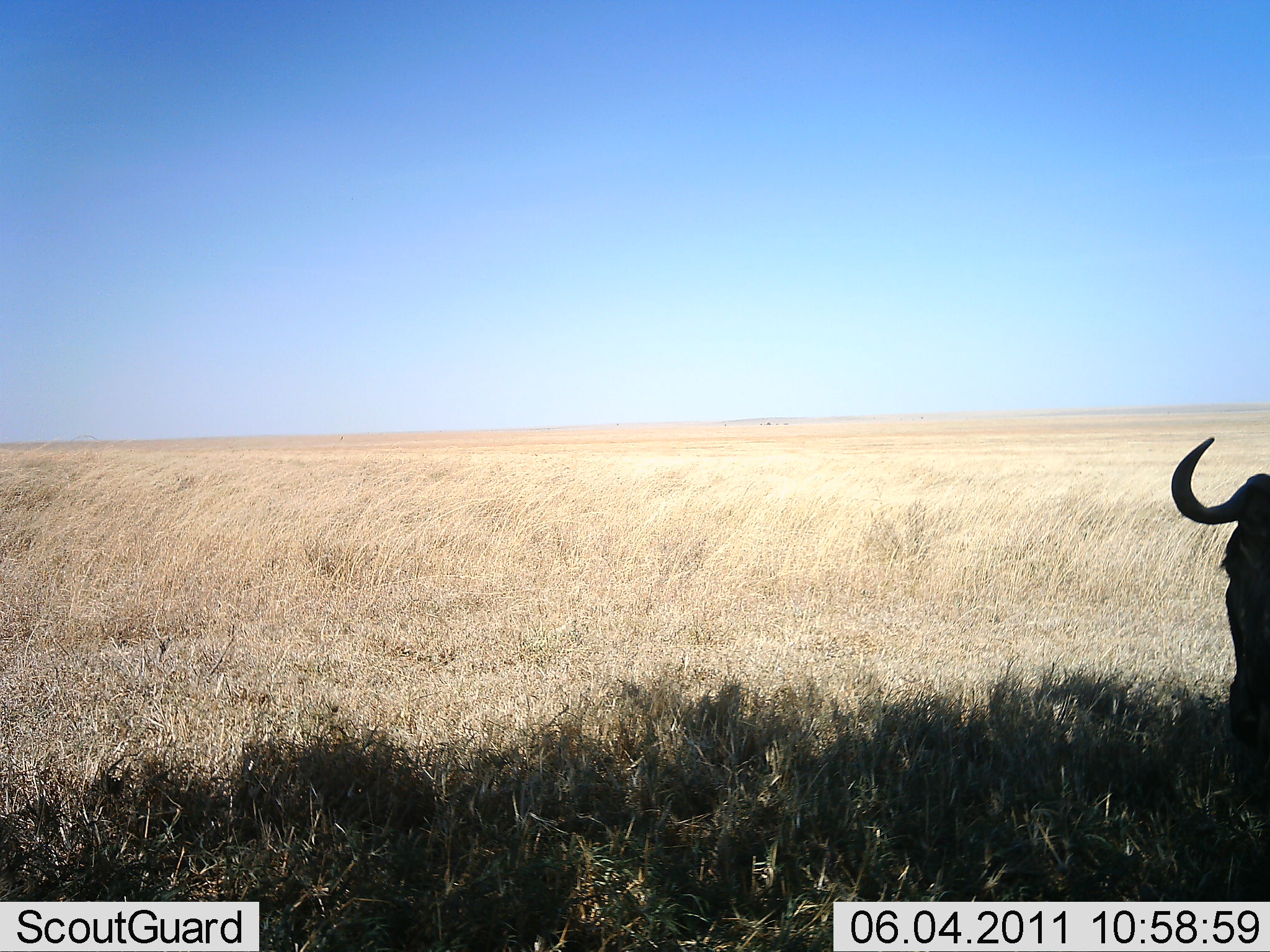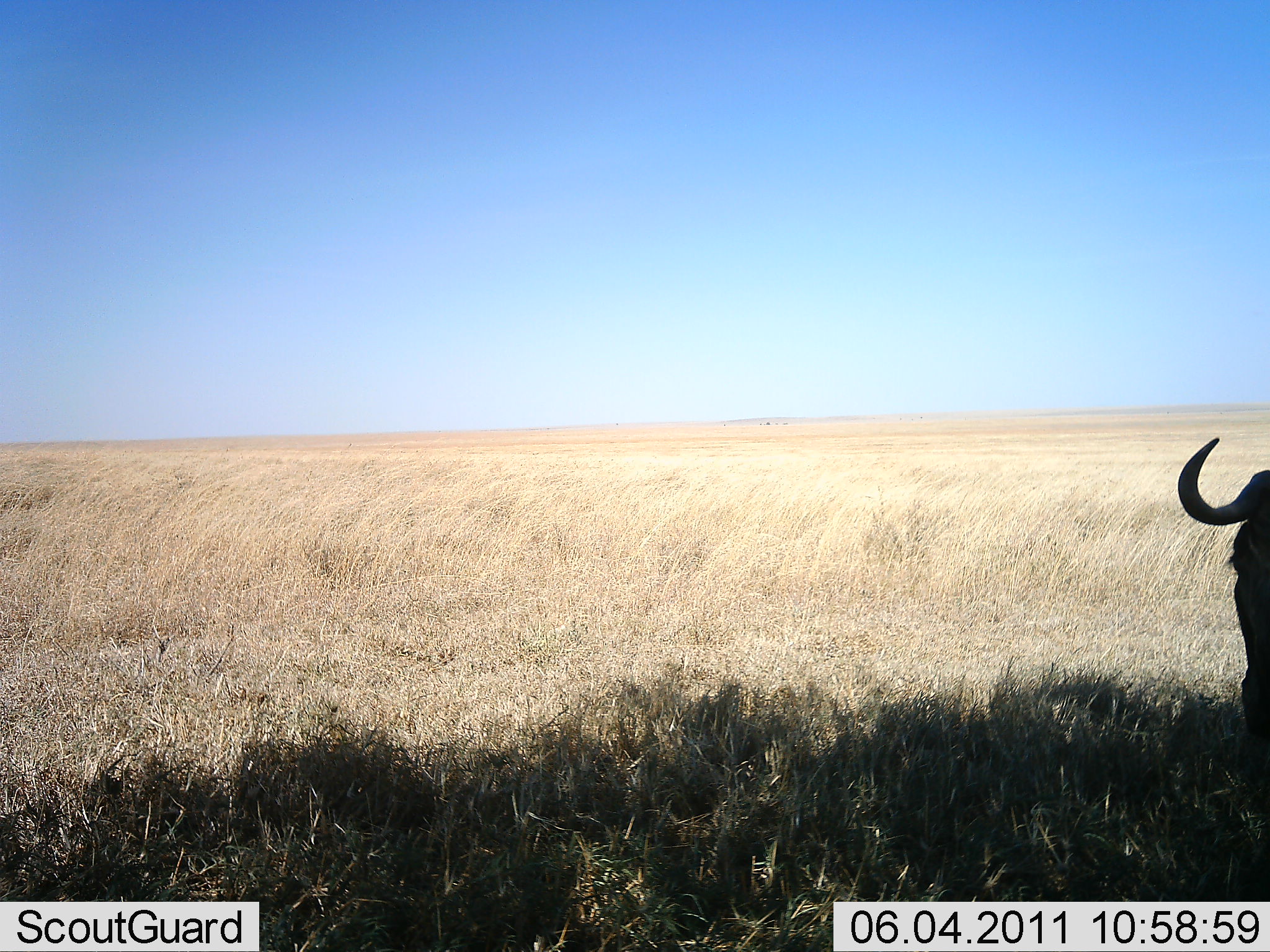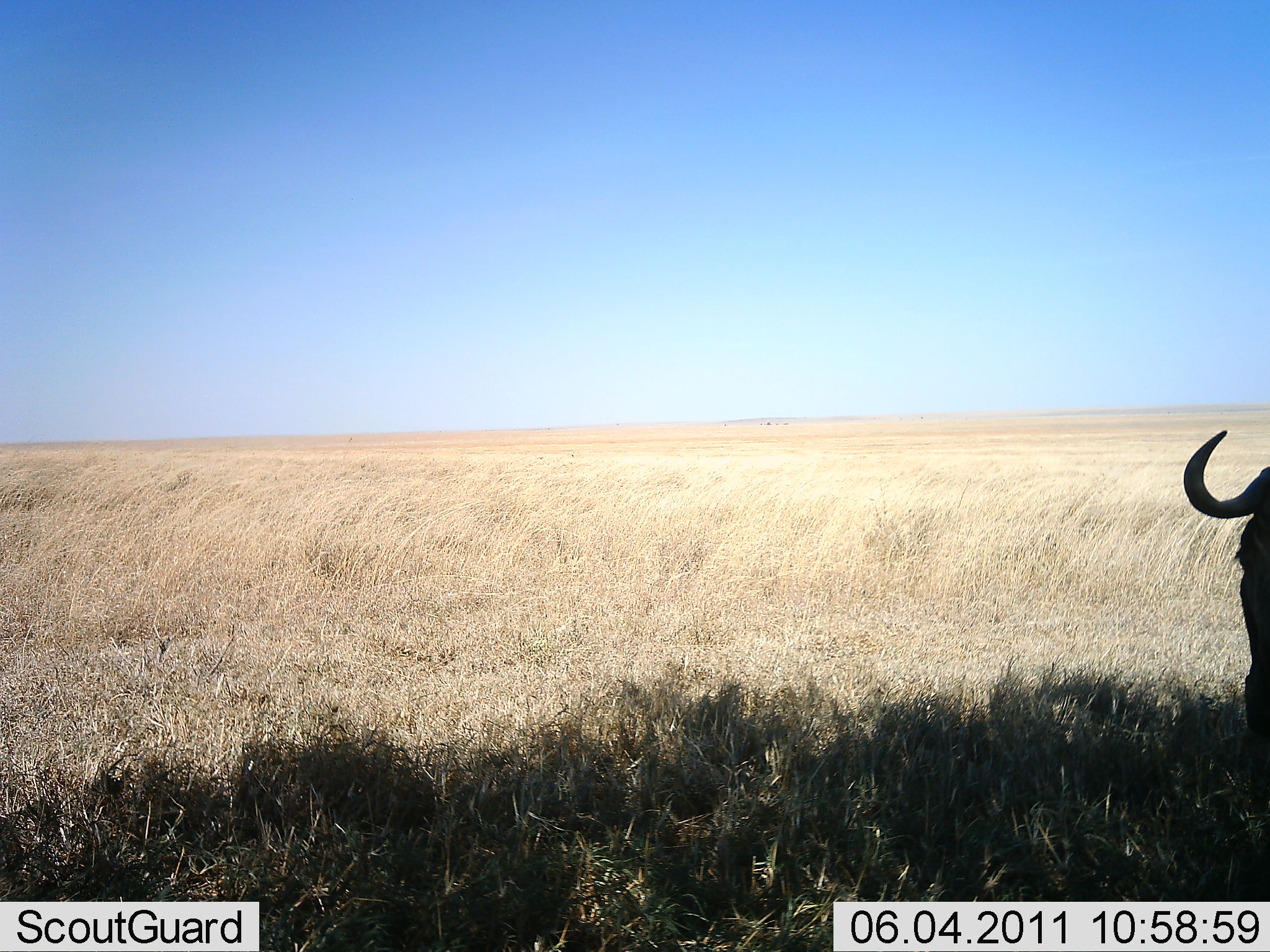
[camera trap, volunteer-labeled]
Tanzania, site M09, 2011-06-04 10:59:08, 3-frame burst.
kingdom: Animalia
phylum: Chordata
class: Mammalia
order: Artiodactyla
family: Bovidae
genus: Connochaetes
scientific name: Connochaetes taurinus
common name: blue wildebeest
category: wildebeest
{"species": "wildebeest (blue wildebeest) (Connochaetes taurinus)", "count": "1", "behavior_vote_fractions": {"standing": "64%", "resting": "36%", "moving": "0%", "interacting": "0%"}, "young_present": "0%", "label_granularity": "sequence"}